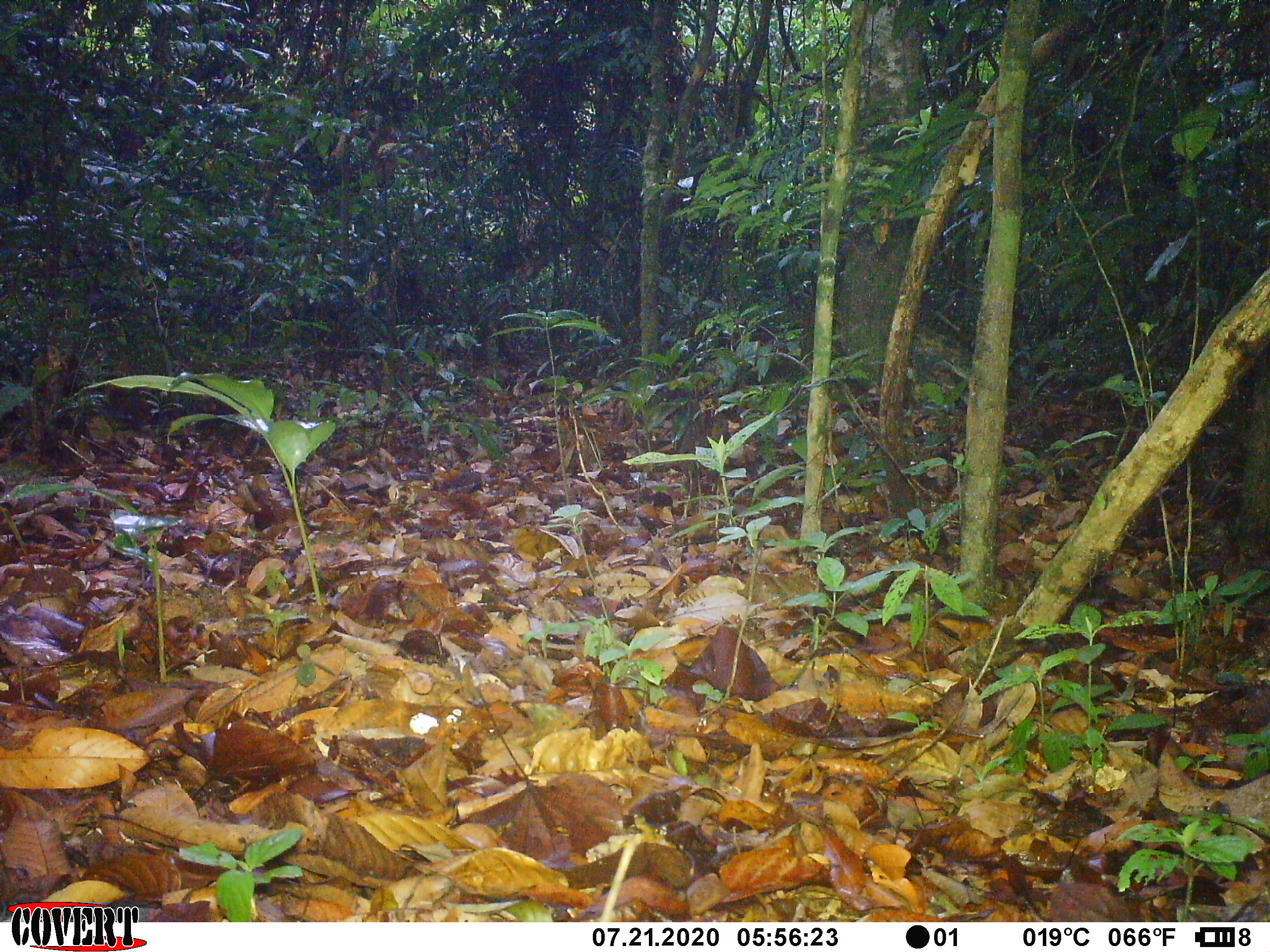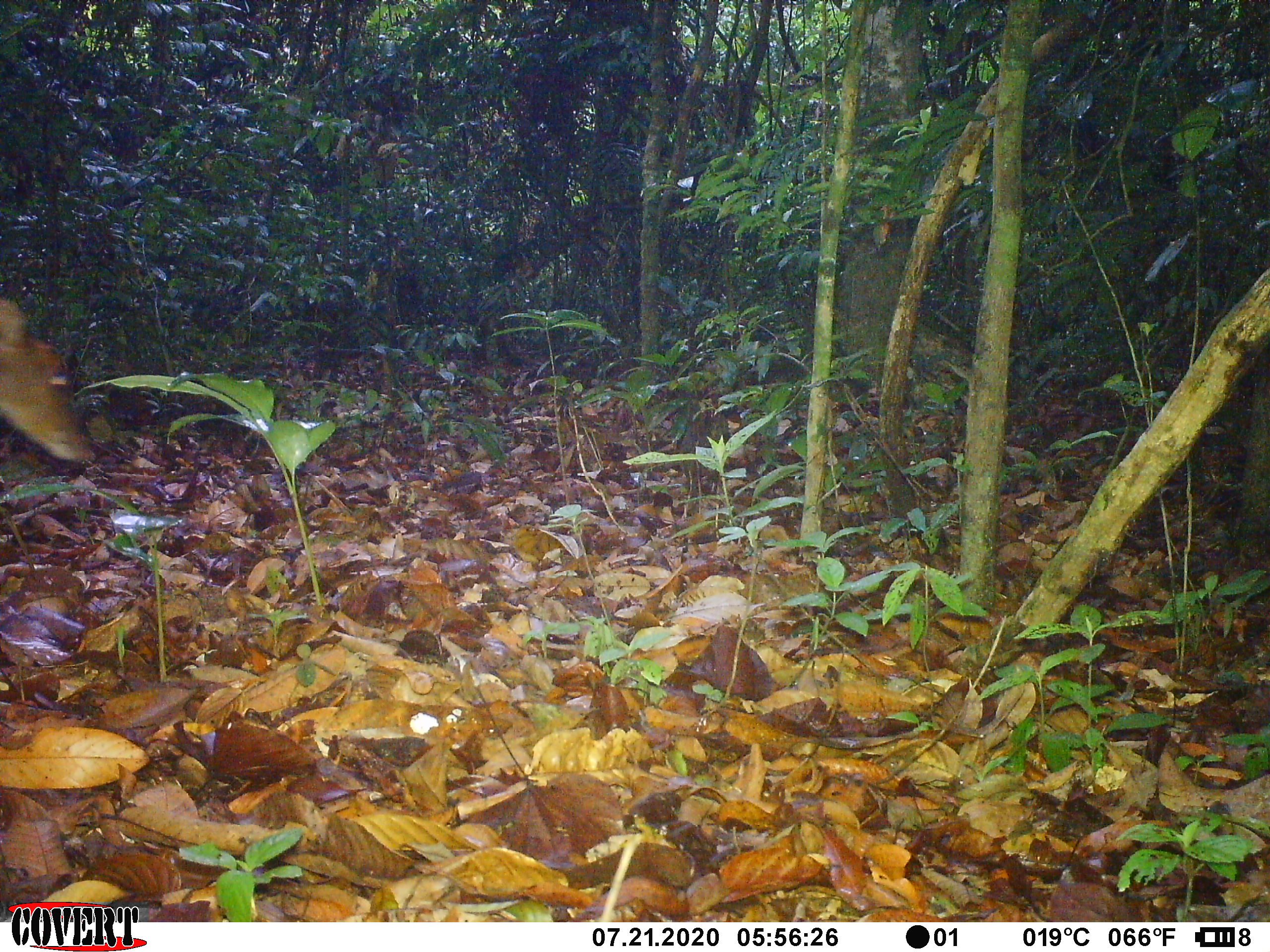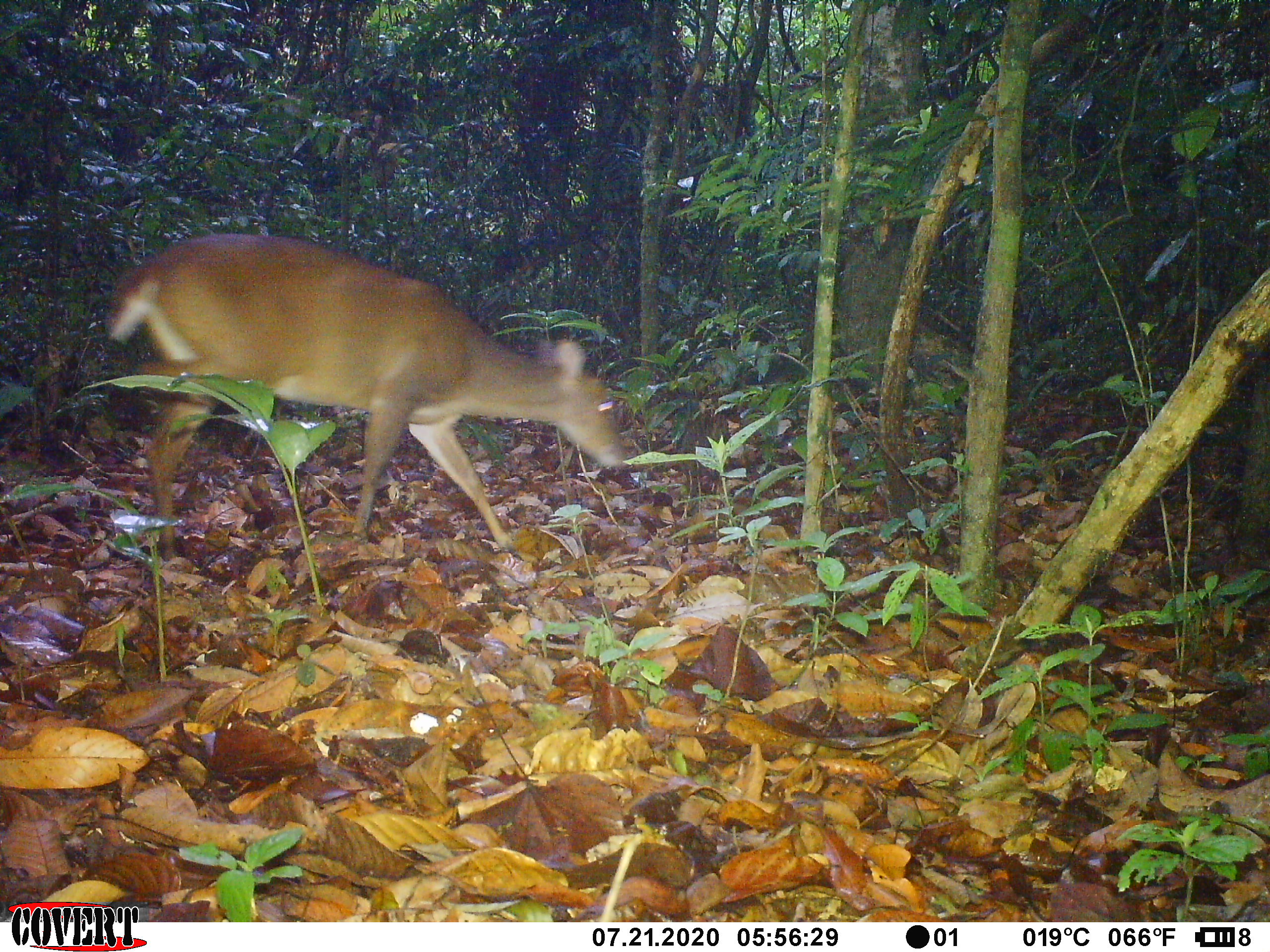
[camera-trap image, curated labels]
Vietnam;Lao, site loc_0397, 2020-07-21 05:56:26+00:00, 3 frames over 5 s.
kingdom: Animalia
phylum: Chordata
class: Mammalia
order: Artiodactyla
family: Cervidae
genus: Muntiacus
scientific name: Muntiacus vuquangensis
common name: large-antlered muntjac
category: large antlered muntjac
Large antlered muntjac (large-antlered muntjac) (Muntiacus vuquangensis). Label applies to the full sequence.